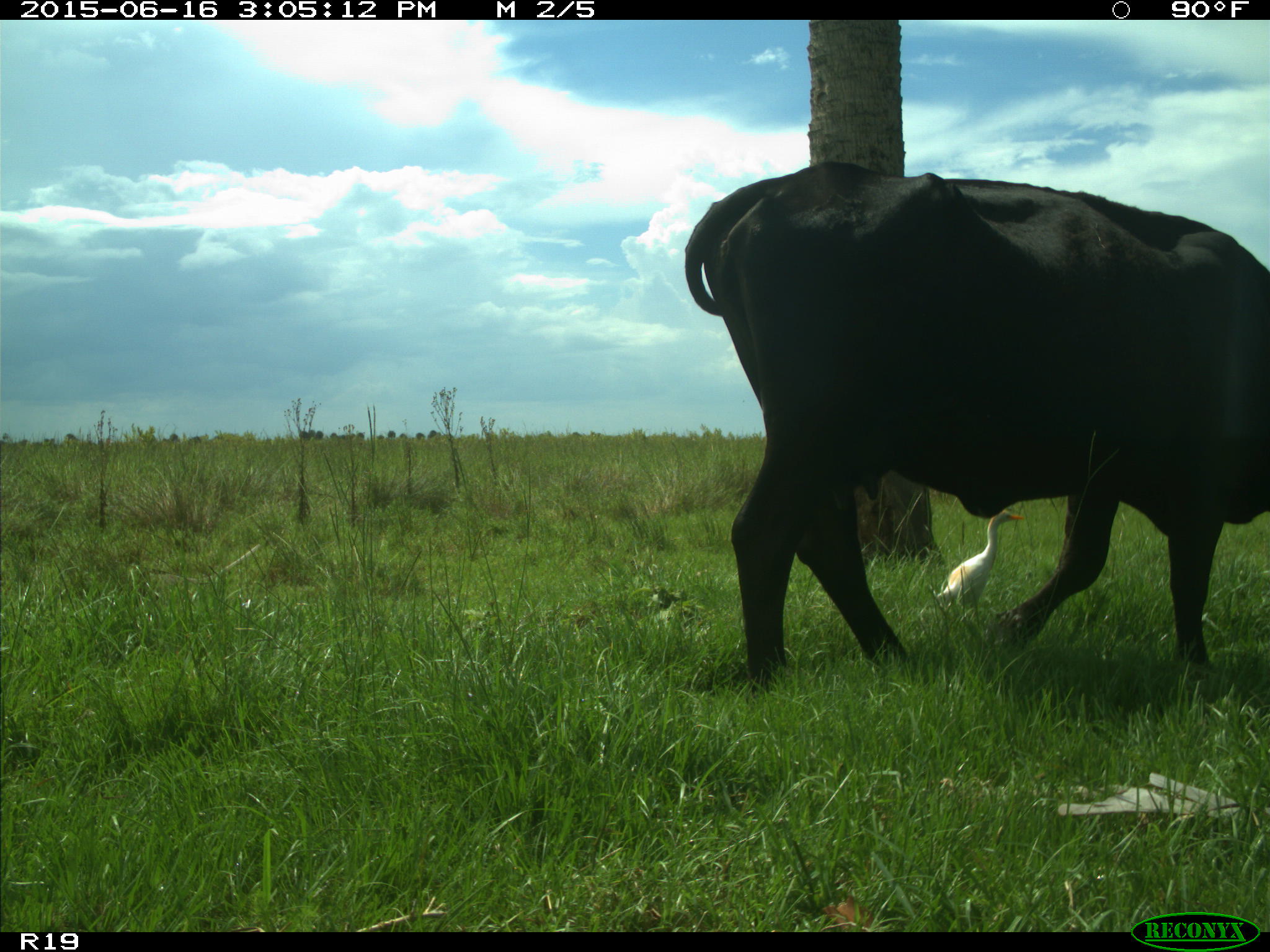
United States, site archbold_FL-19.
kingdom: Animalia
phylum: Chordata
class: Mammalia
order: Artiodactyla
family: Bovidae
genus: Bos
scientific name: Bos taurus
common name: domestic cow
Bos taurus (domestic cow).